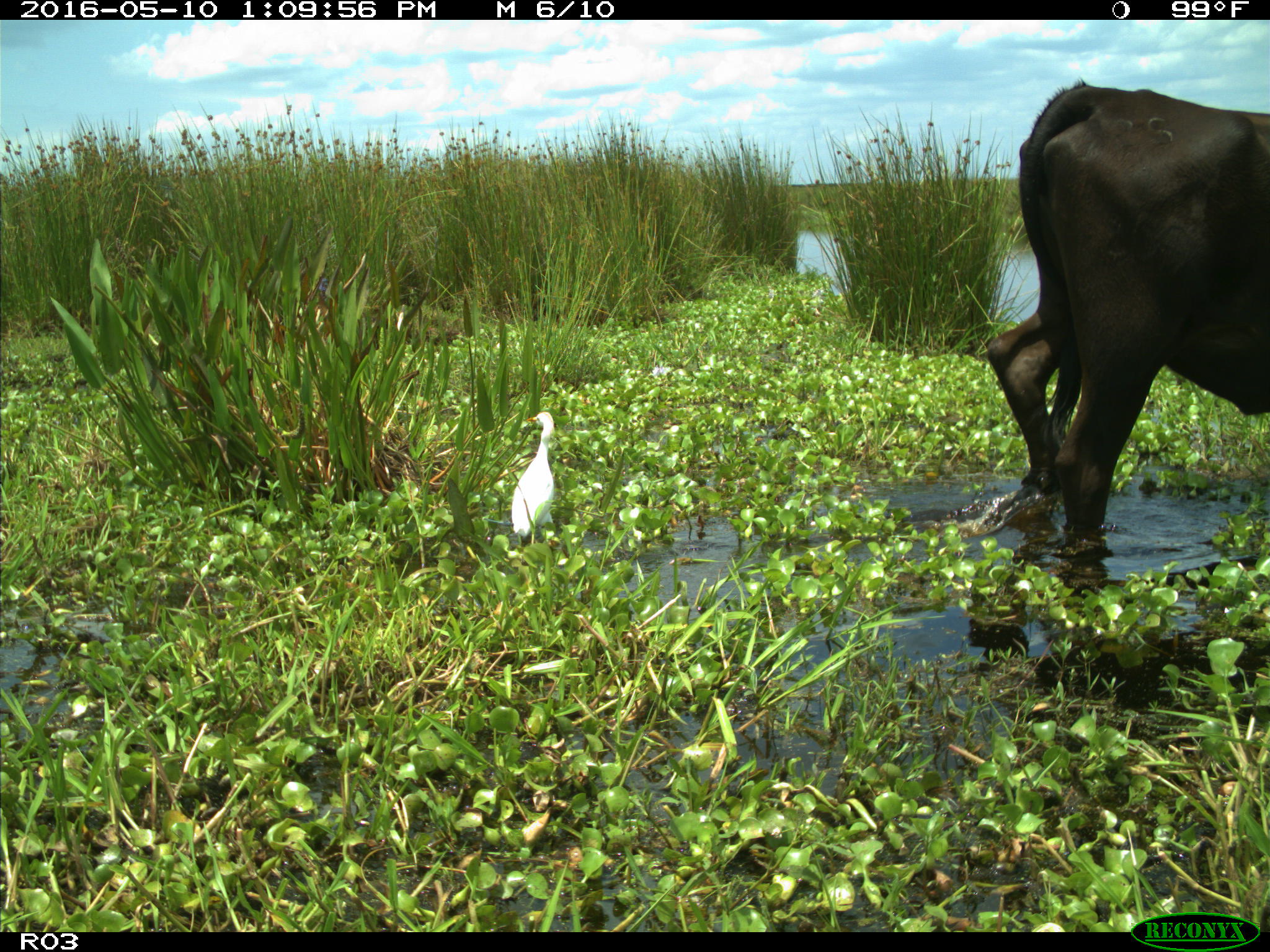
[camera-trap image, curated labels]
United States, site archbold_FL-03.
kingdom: Animalia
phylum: Chordata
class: Mammalia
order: Artiodactyla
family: Bovidae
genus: Bos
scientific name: Bos taurus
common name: domestic cow